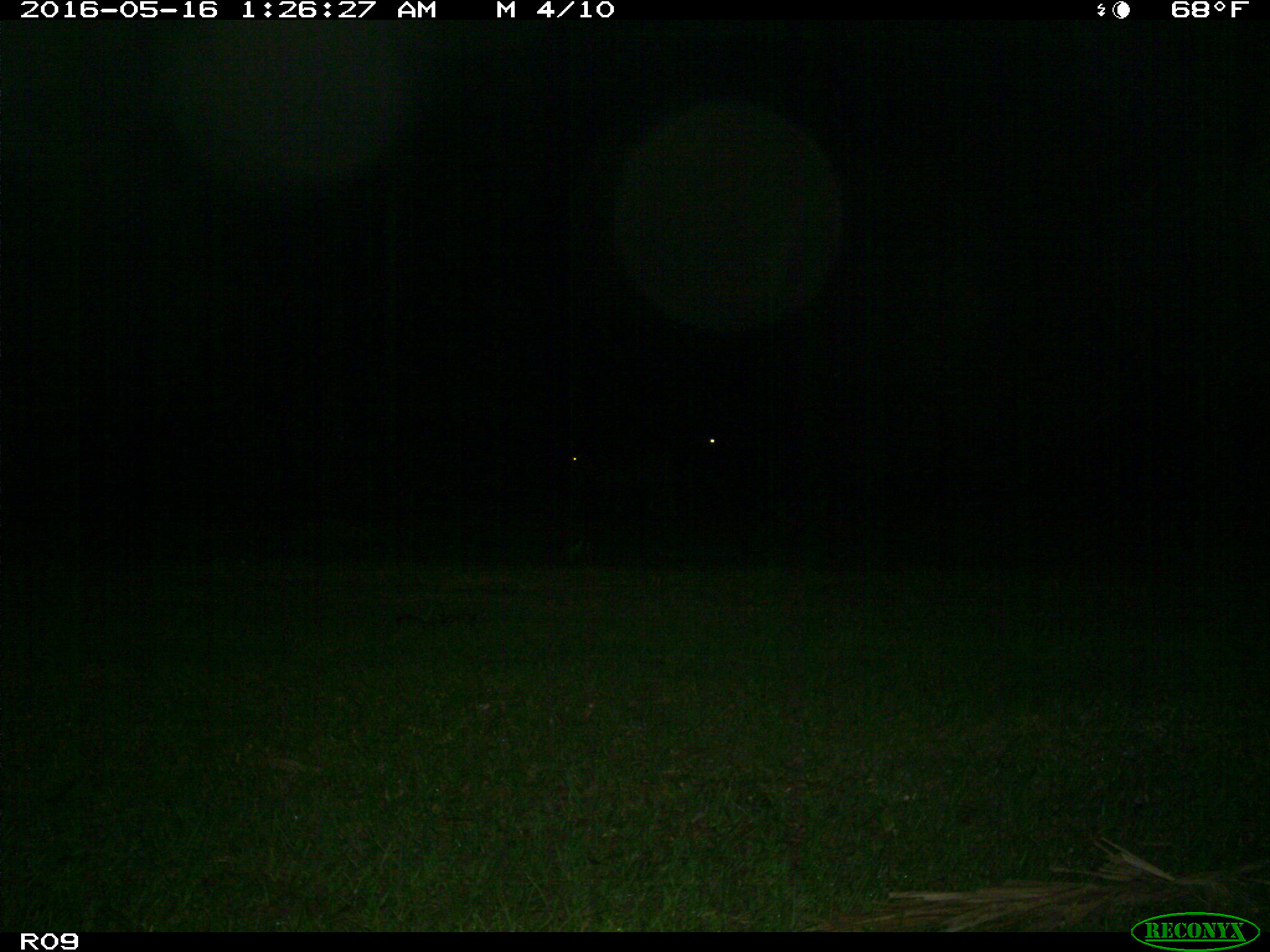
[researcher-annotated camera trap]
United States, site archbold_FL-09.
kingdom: Animalia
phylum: Chordata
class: Mammalia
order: Artiodactyla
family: Bovidae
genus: Bos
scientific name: Bos taurus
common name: domestic cow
Bos taurus (domestic cow).